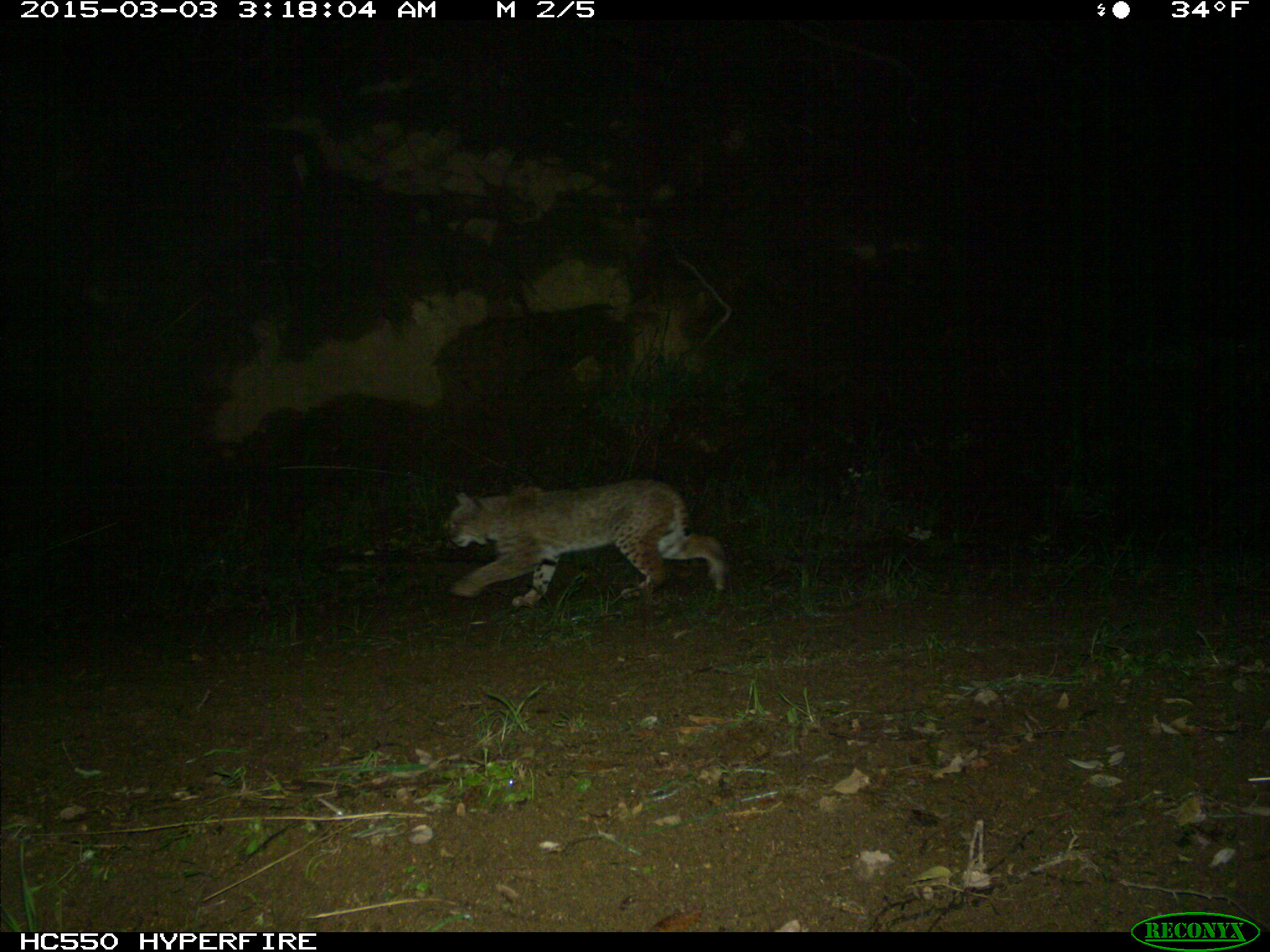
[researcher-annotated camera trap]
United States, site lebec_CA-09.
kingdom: Animalia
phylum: Chordata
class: Mammalia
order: Carnivora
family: Felidae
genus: Lynx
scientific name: Lynx rufus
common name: bobcat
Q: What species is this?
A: Lynx rufus (bobcat).